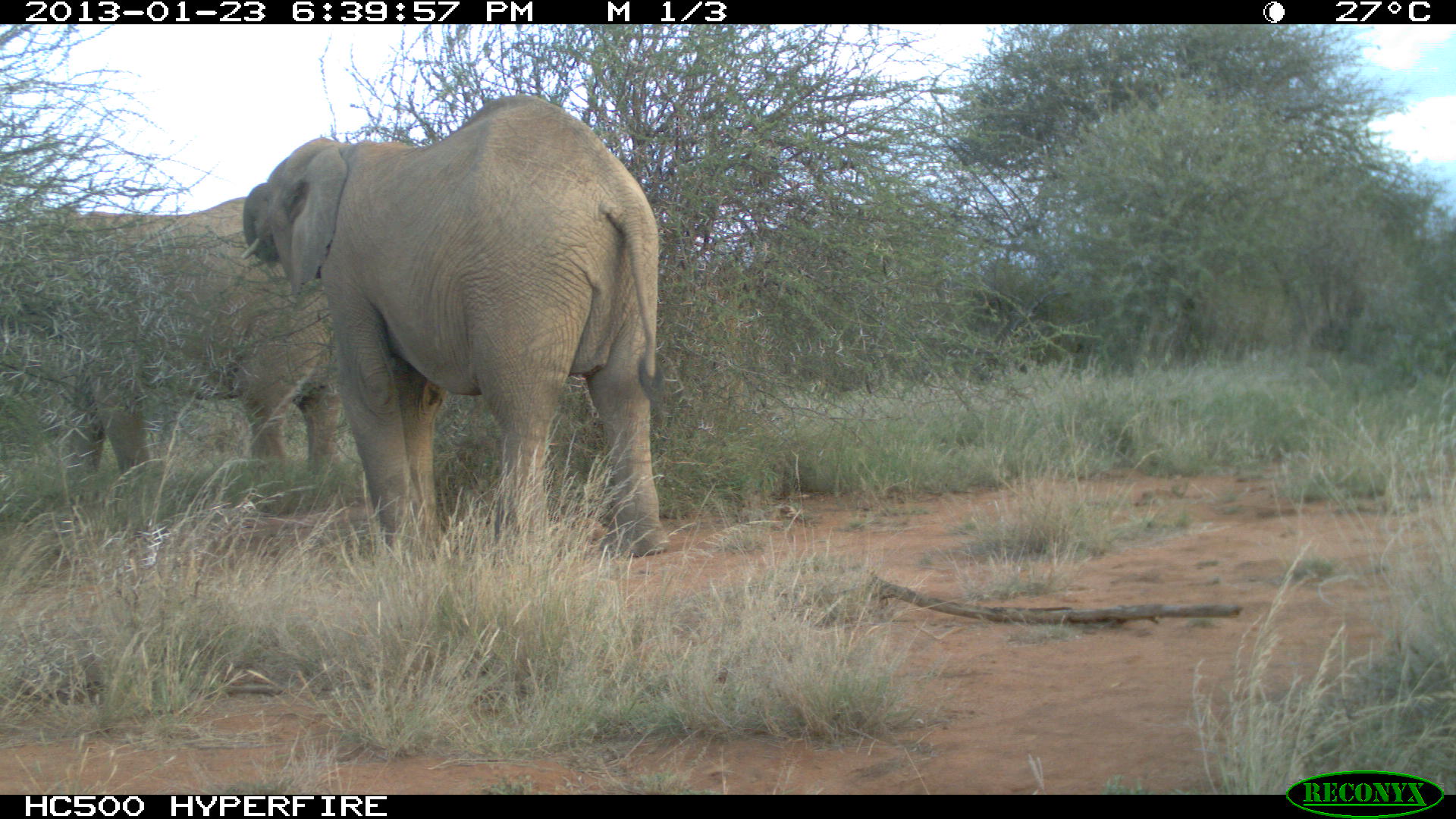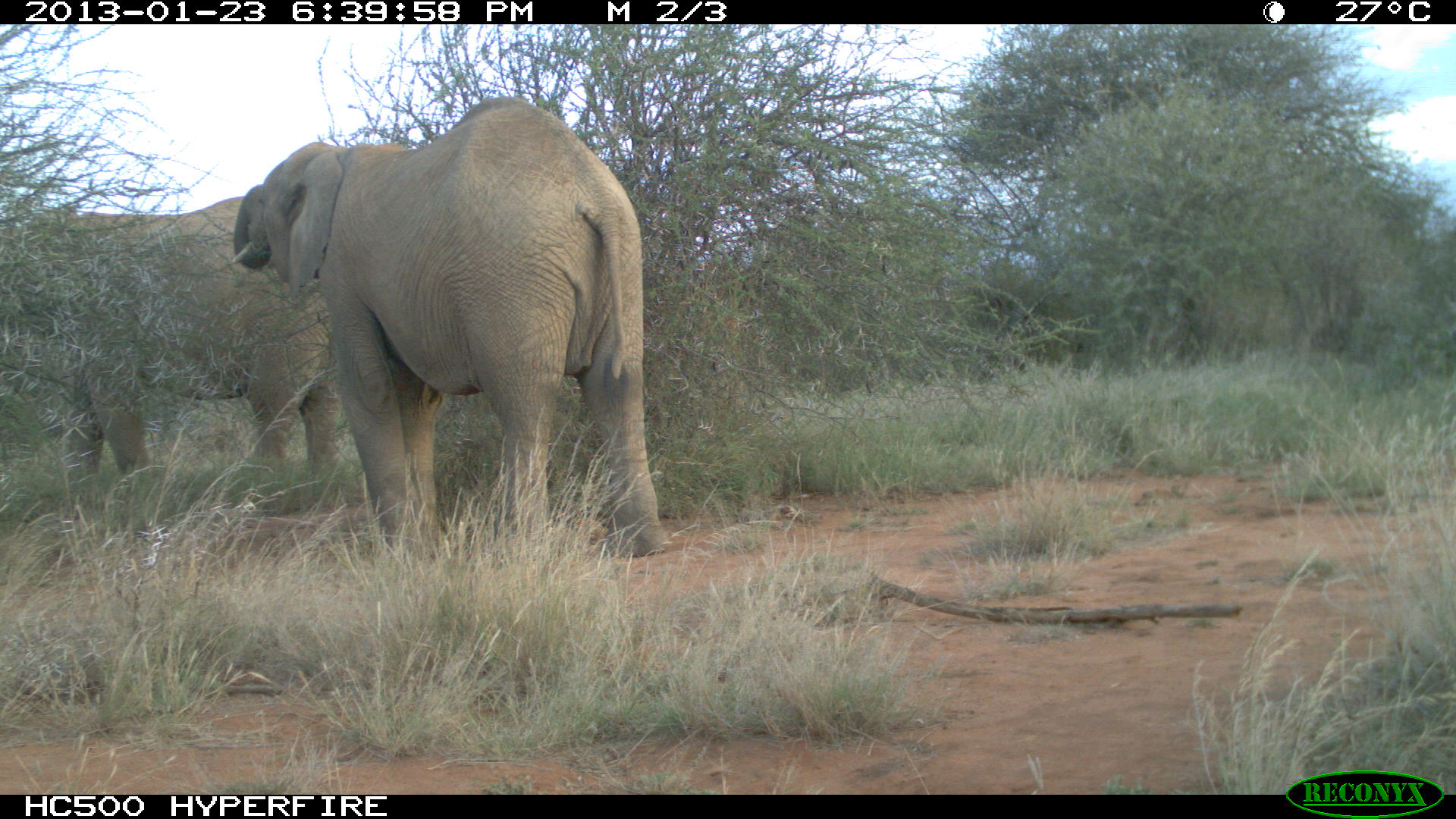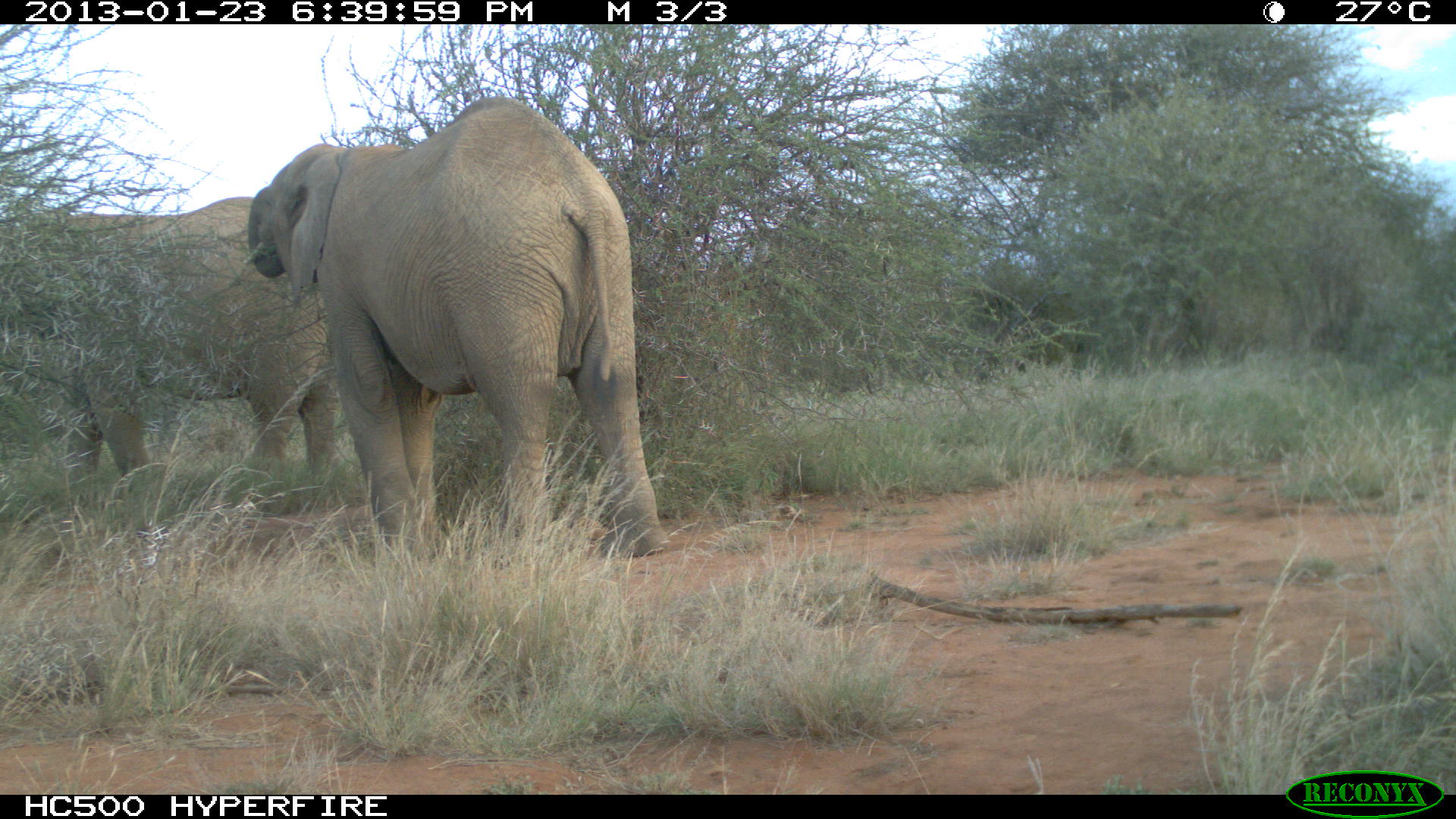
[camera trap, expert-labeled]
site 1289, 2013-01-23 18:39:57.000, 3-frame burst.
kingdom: Animalia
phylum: Chordata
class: Mammalia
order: Proboscidea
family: Elephantidae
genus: Loxodonta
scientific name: Loxodonta africana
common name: african bush elephant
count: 2